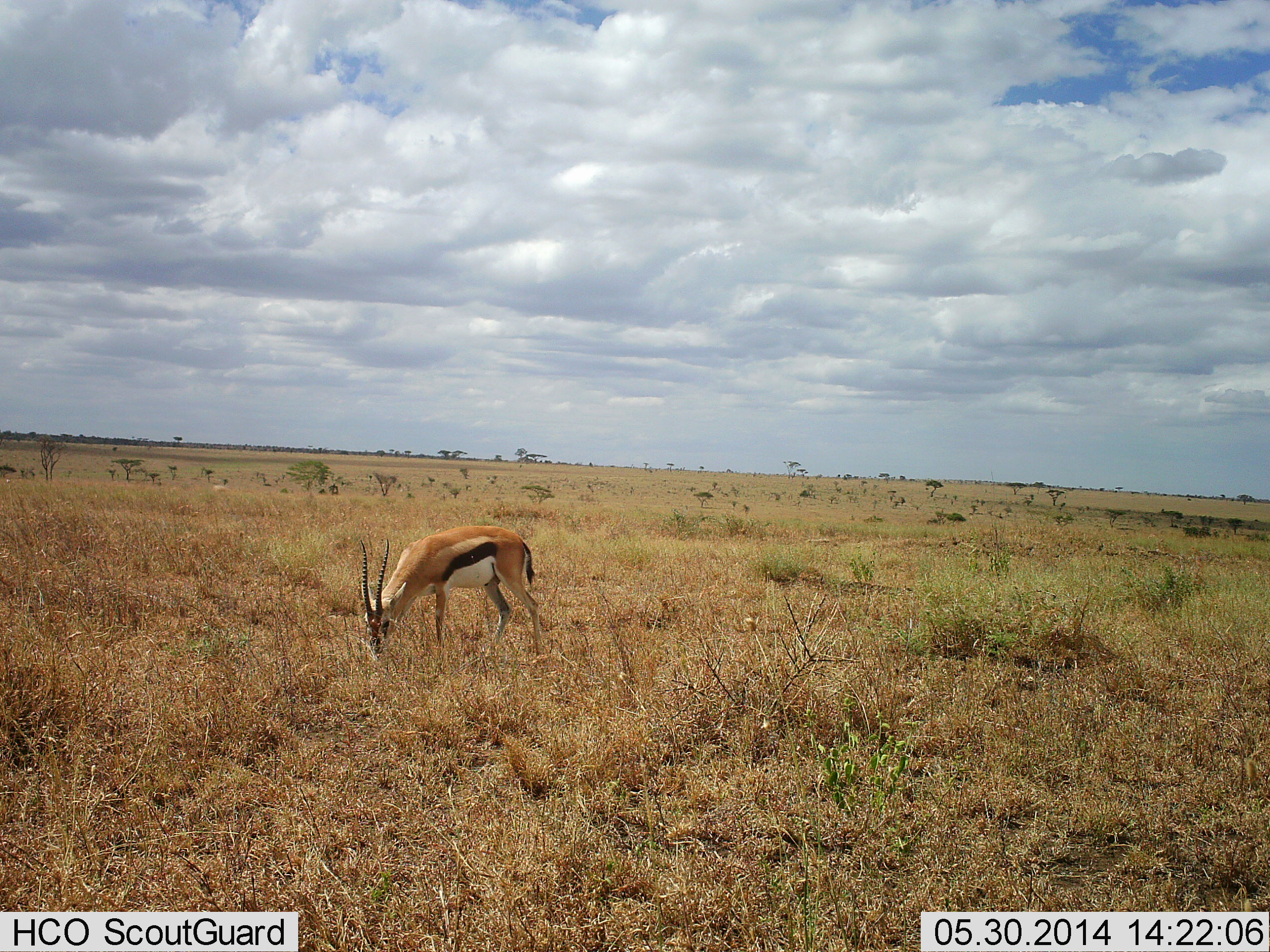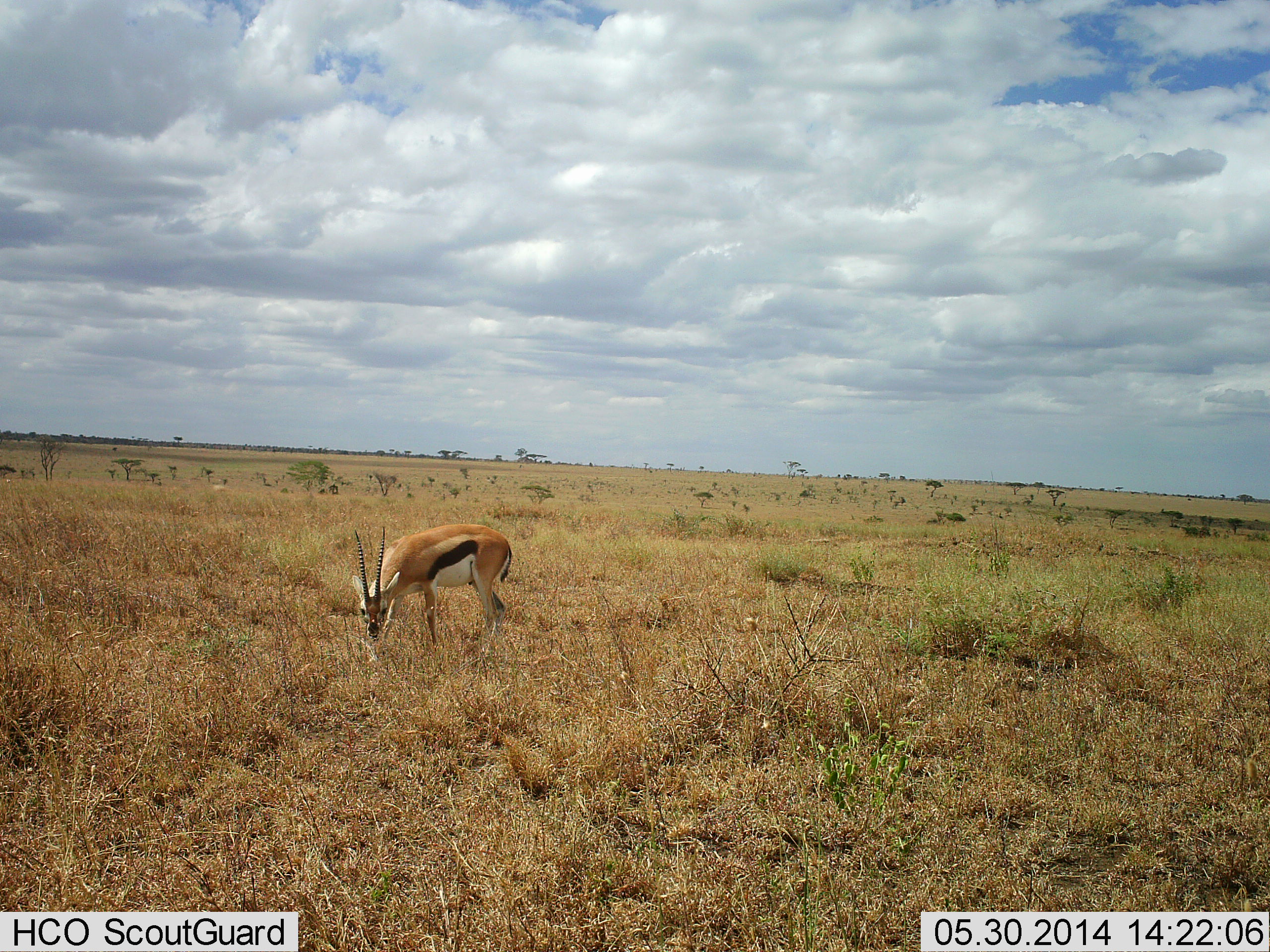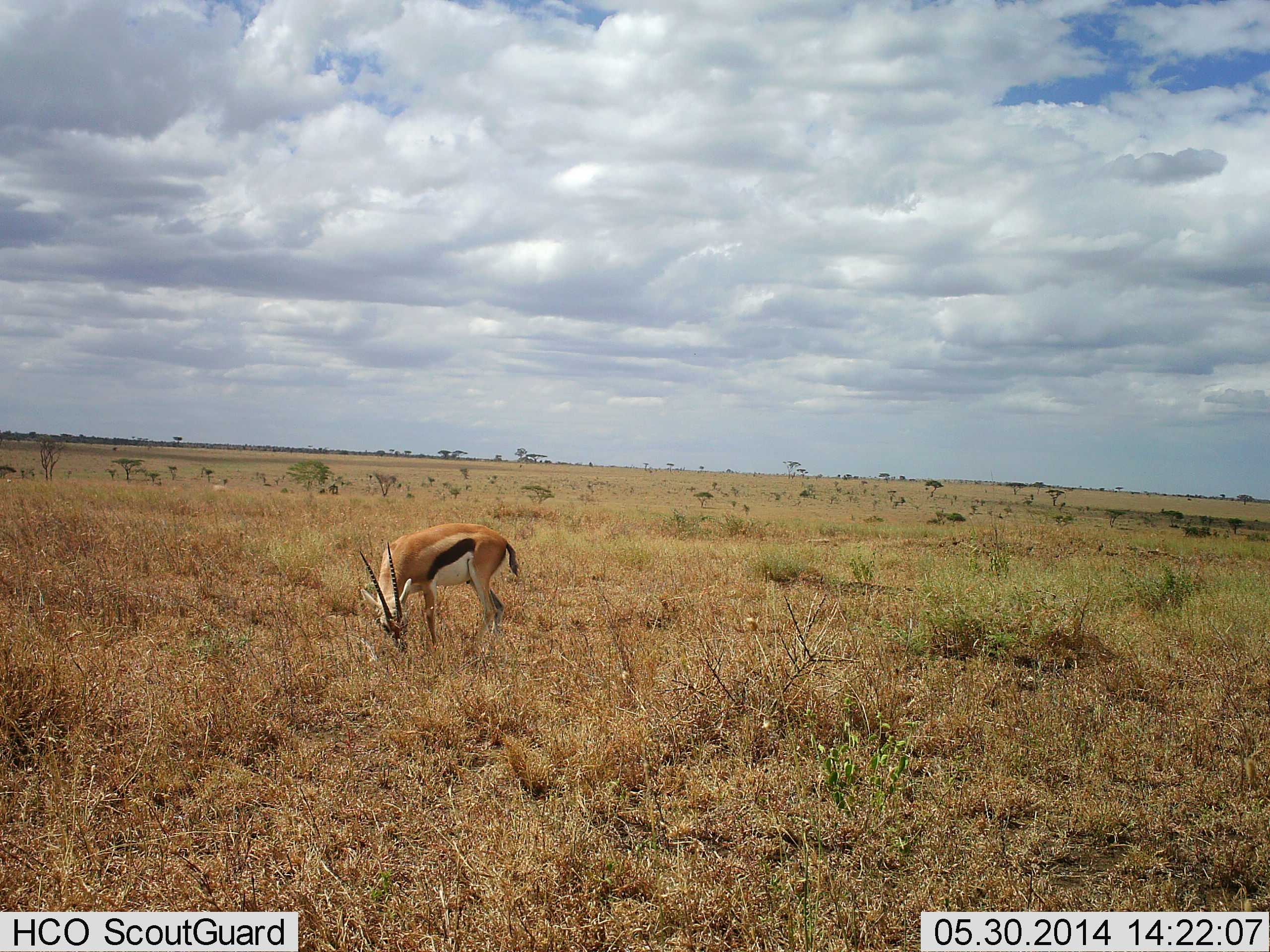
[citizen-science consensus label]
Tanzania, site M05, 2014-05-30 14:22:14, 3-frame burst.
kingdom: Animalia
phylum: Chordata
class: Mammalia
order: Artiodactyla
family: Bovidae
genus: Eudorcas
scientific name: Eudorcas thomsonii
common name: thomson's gazelle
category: gazellethomsons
Gazellethomsons (thomson's gazelle) (Eudorcas thomsonii), count 1. Behavior (volunteer vote fractions): standing 0%, resting 0%, moving 0%, interacting 0%. Young present (vote fraction): 0%. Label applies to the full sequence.